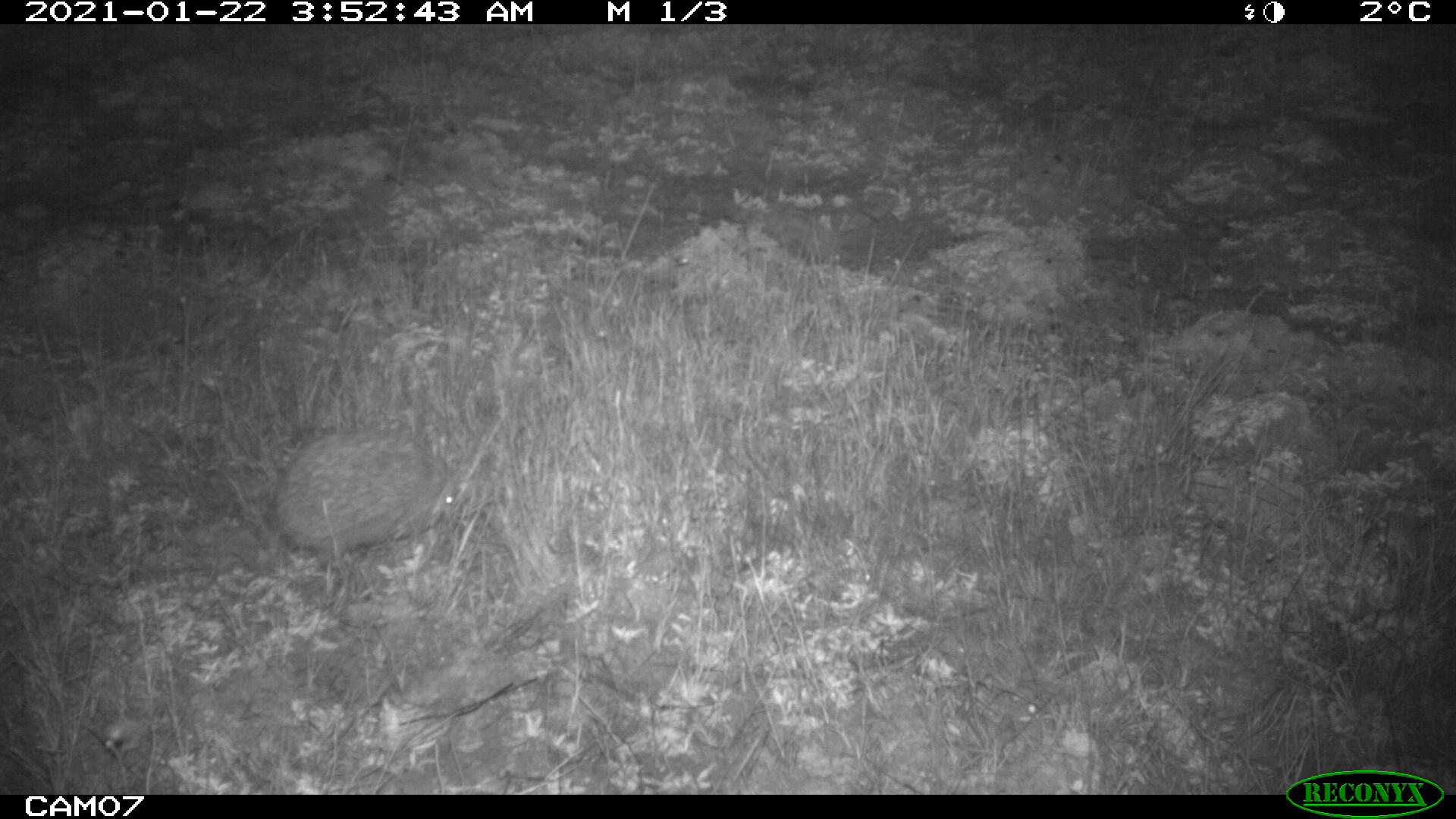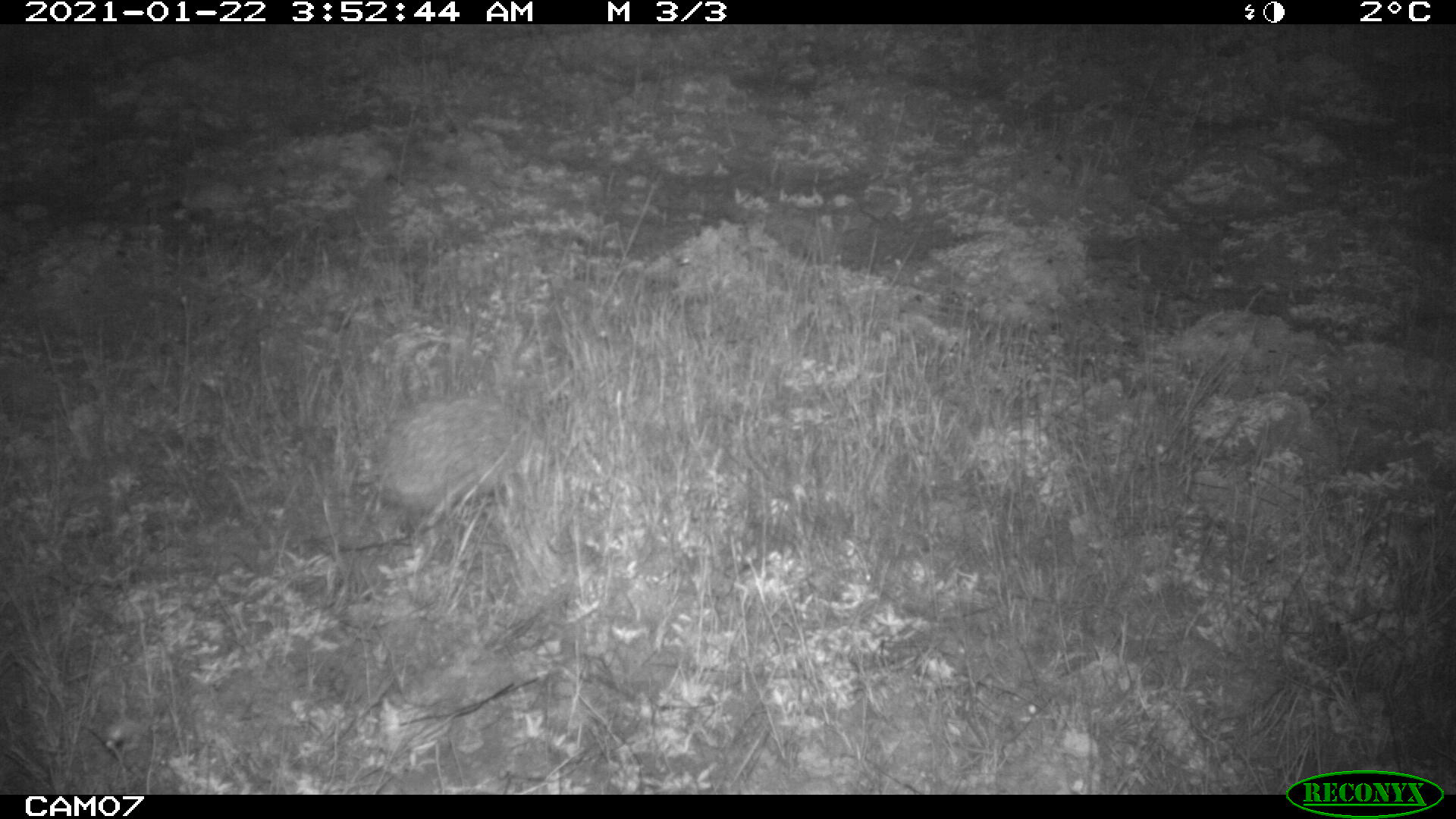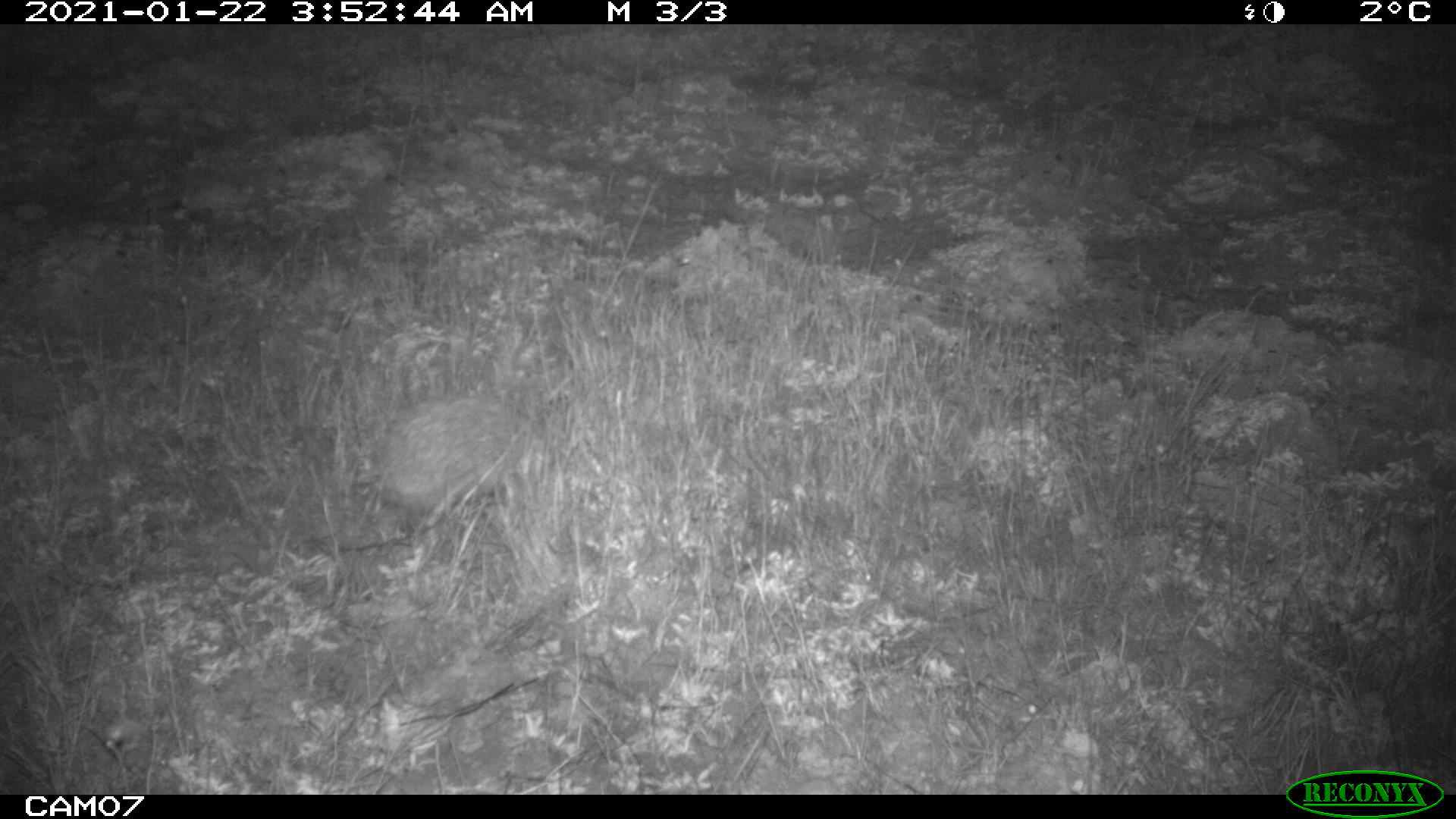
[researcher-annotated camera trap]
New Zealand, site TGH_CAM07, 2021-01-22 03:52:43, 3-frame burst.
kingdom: Animalia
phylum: Chordata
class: Mammalia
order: Eulipotyphla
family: Erinaceidae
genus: Erinaceus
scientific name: Erinaceus europaeus europaeus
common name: european hedgehog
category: hedgehog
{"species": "hedgehog (european hedgehog) (Erinaceus europaeus europaeus)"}